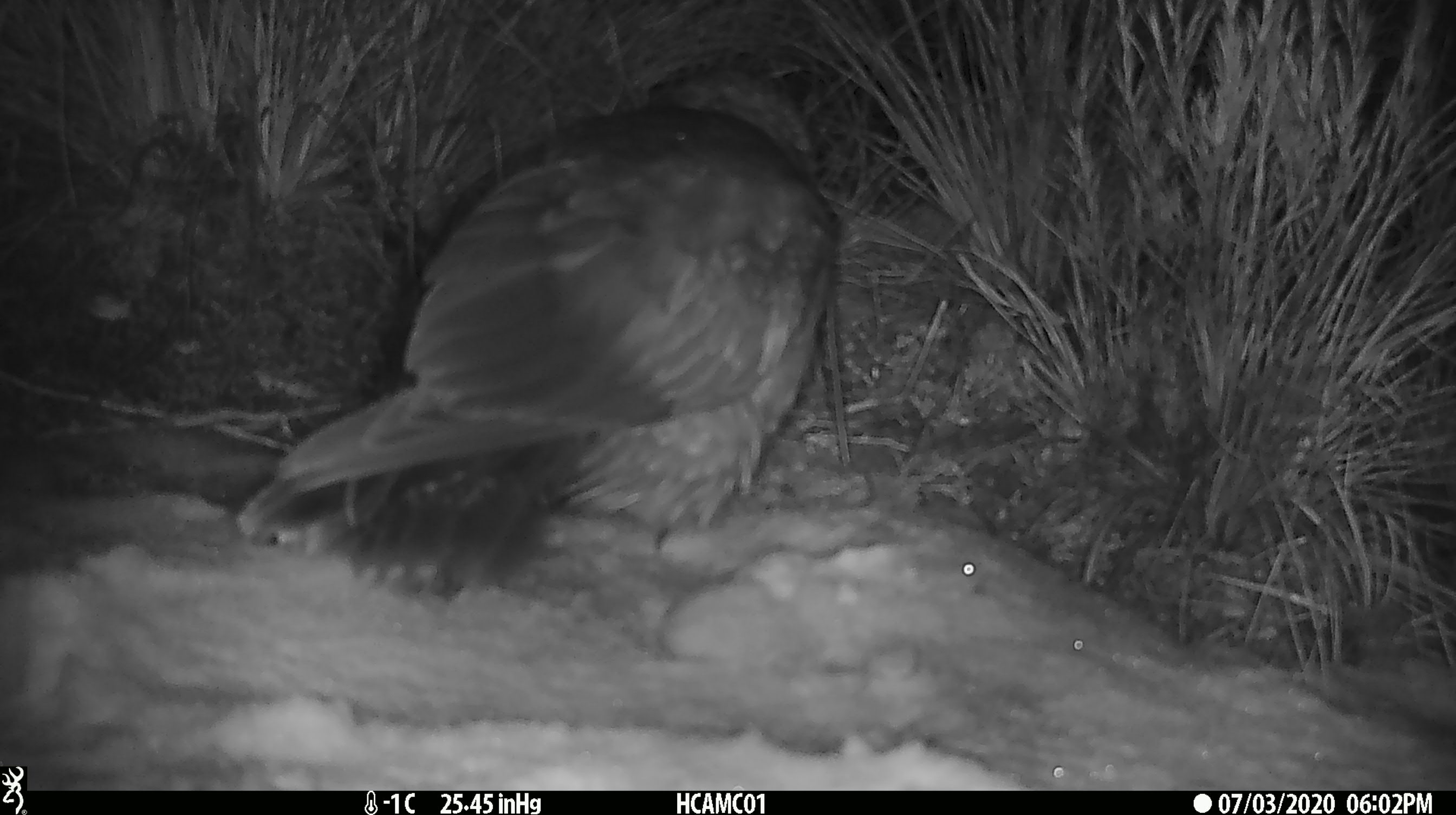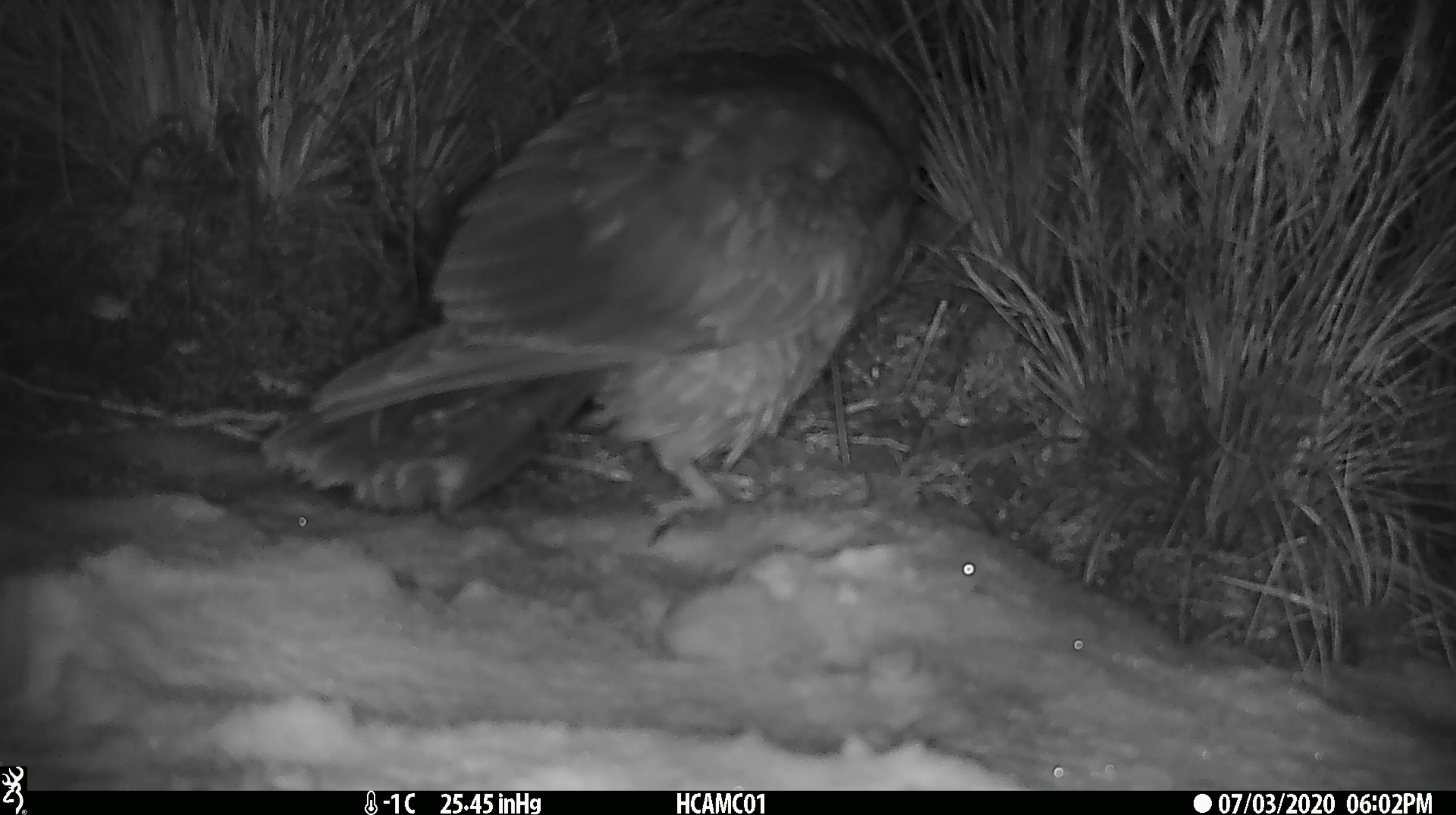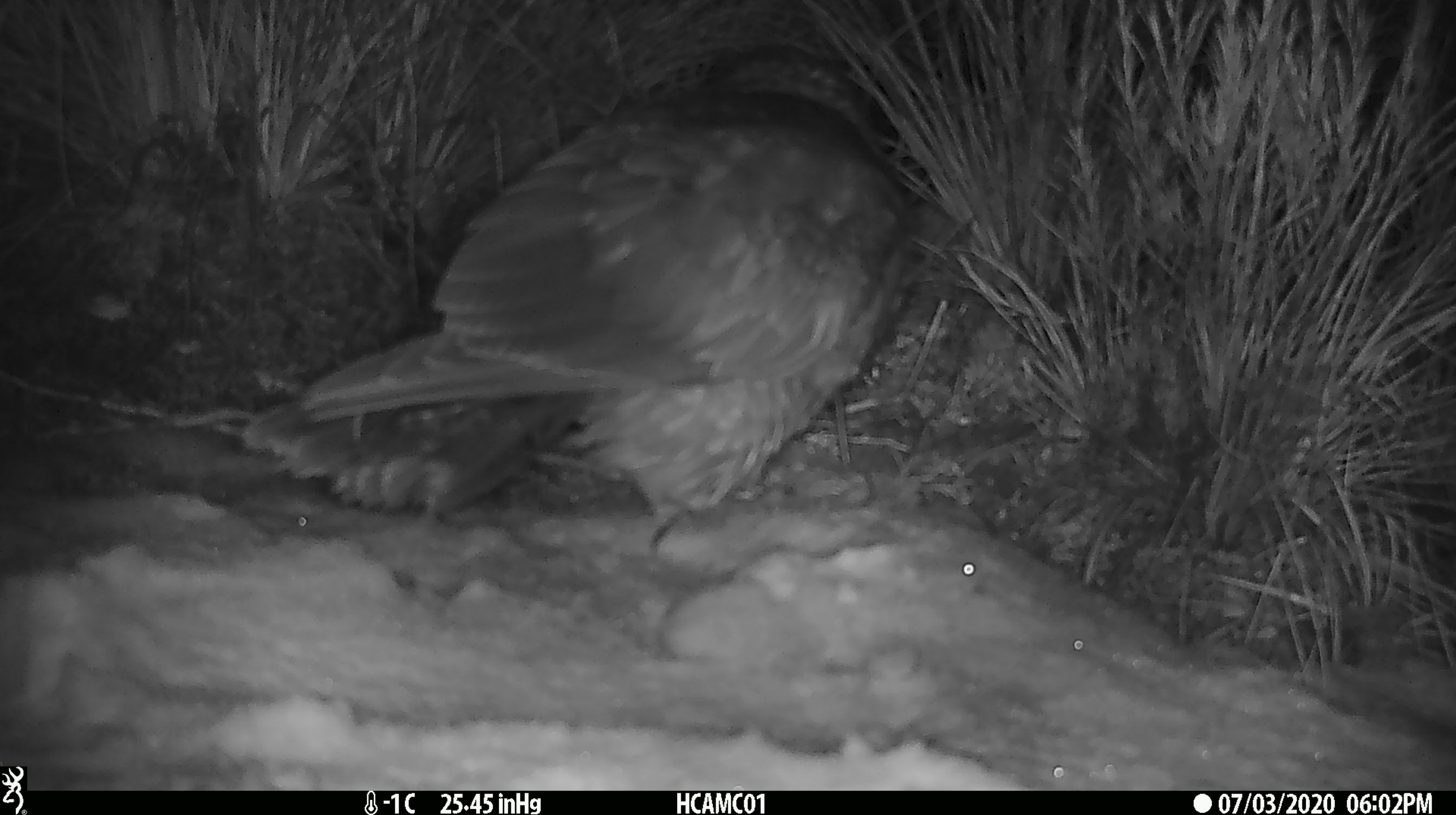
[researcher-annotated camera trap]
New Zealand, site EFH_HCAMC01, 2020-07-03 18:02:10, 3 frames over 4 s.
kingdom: Animalia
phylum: Chordata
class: Aves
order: Psittaciformes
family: Strigopidae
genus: Nestor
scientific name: Nestor notabilis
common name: kea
Kea (Nestor notabilis).